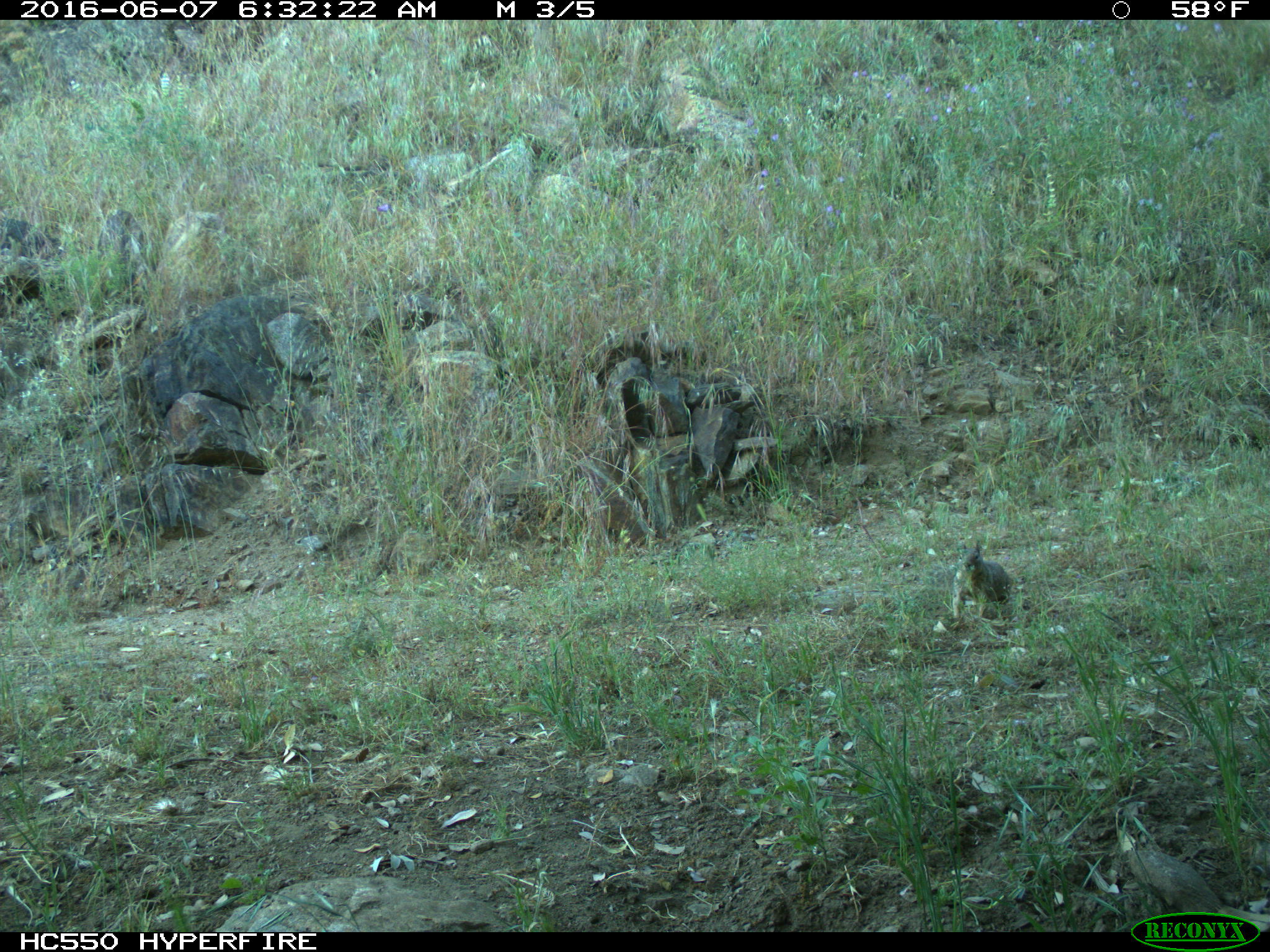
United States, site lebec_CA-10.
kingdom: Animalia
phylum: Chordata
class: Mammalia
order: Rodentia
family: Sciuridae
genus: Otospermophilus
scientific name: Otospermophilus beecheyi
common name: california ground squirrel